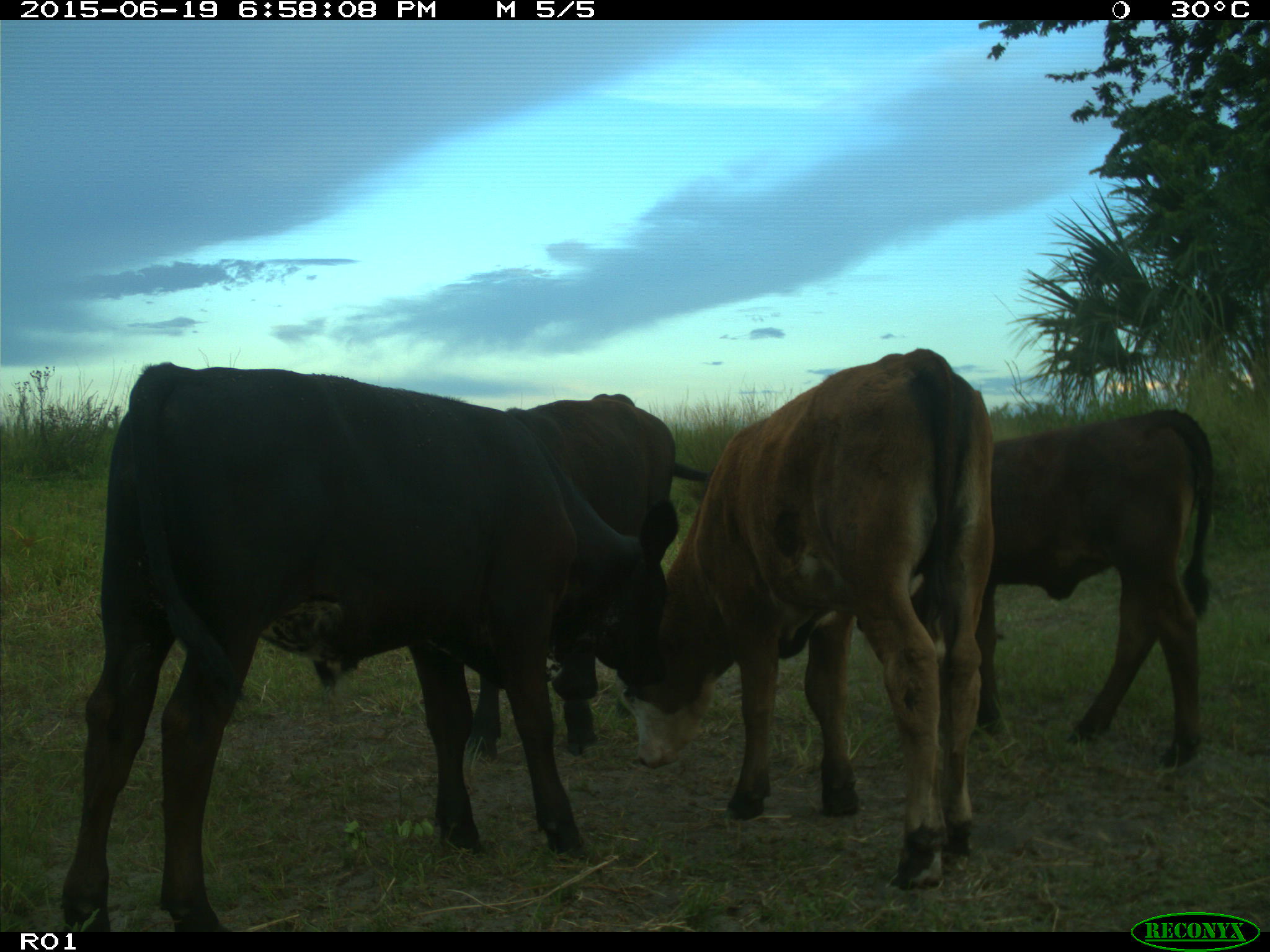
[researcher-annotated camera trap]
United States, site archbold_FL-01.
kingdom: Animalia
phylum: Chordata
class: Mammalia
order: Artiodactyla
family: Bovidae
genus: Bos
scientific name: Bos taurus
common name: domestic cow